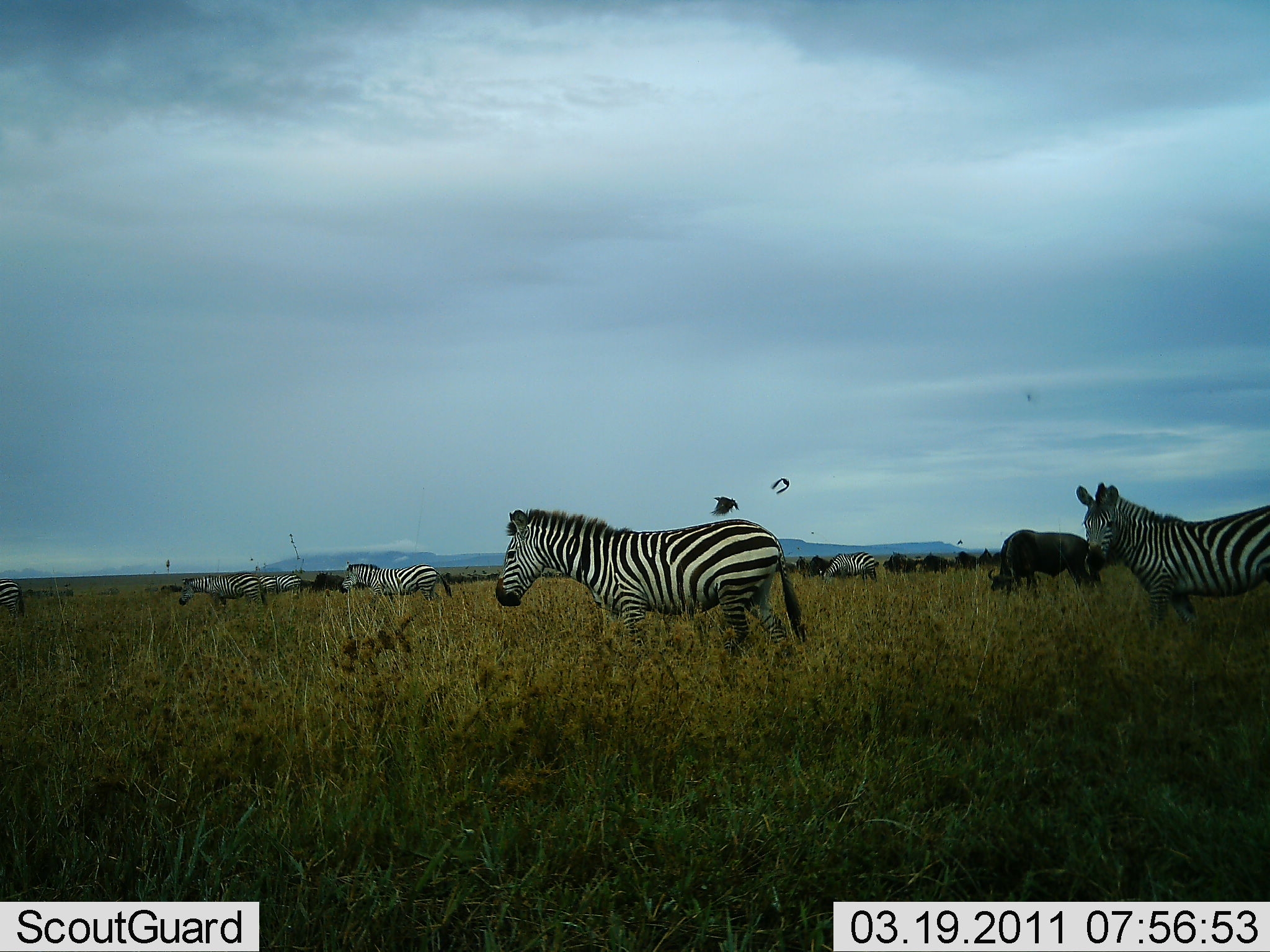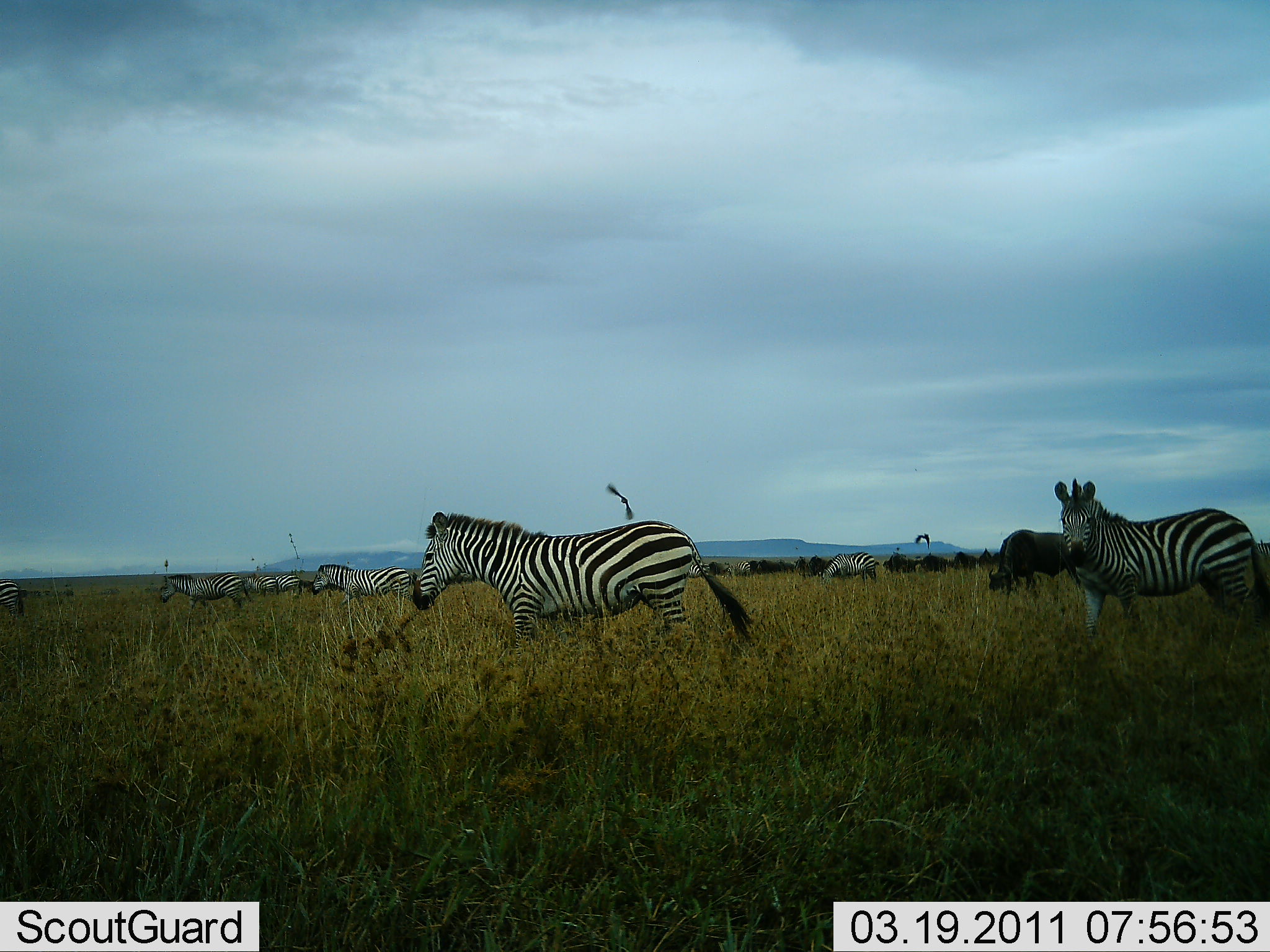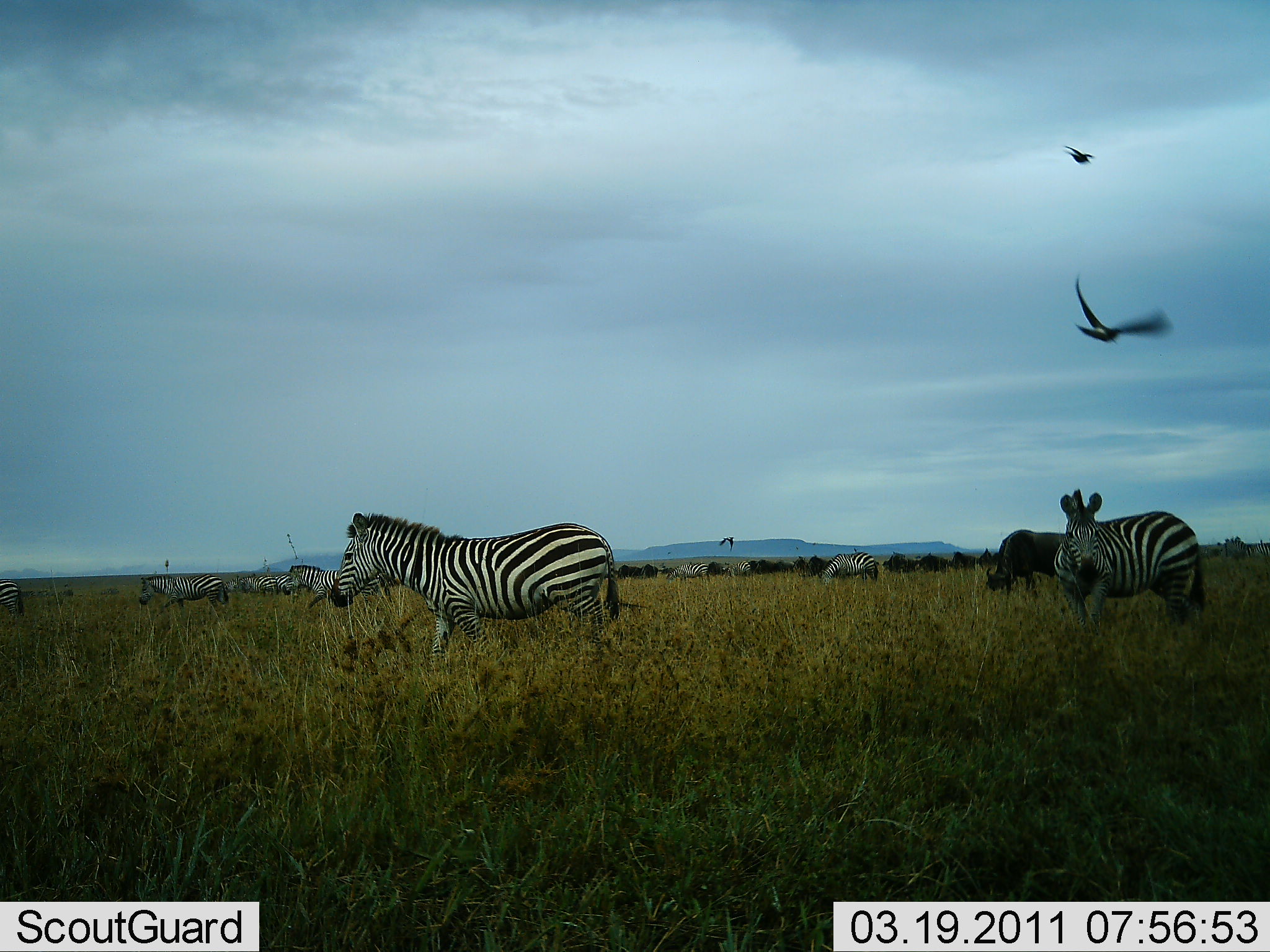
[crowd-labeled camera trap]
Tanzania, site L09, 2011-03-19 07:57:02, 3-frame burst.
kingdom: Animalia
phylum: Chordata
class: Aves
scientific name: Aves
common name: bird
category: otherbird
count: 3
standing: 0%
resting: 0%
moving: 100%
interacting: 0%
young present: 0%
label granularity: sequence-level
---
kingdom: Animalia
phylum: Chordata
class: Mammalia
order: Artiodactyla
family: Bovidae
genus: Connochaetes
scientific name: Connochaetes taurinus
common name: blue wildebeest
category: wildebeest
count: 11-50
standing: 0%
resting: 0%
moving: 38%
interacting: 25%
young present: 0%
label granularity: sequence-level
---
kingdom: Animalia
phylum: Chordata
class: Mammalia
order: Perissodactyla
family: Equidae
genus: Equus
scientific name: Equus quagga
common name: plains zebra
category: zebra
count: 7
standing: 36%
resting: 0%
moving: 82%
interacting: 9%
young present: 0%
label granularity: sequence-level